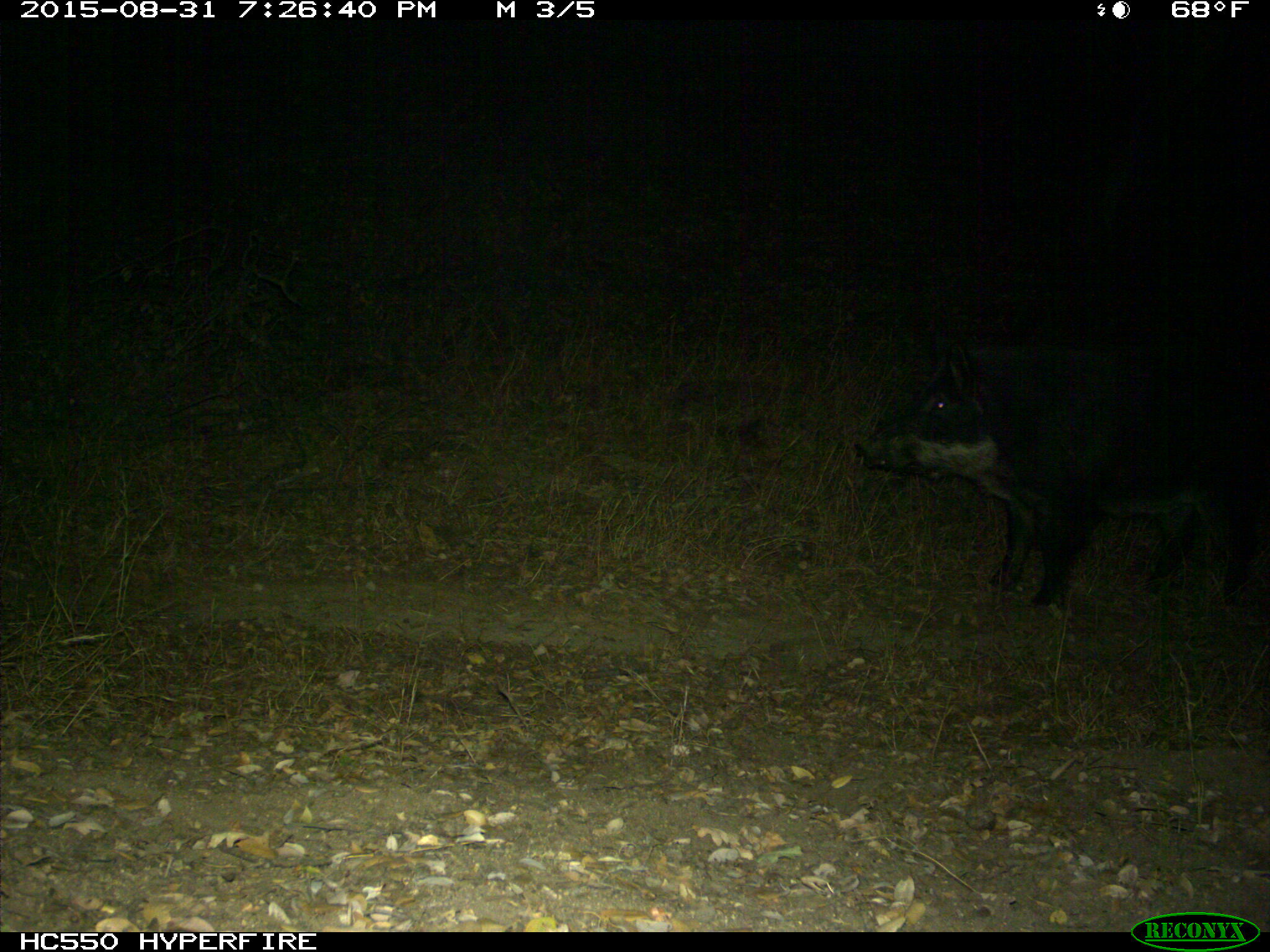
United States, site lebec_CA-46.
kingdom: Animalia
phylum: Chordata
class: Mammalia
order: Artiodactyla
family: Suidae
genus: Sus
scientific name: Sus scrofa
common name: wild boar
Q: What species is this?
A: Sus scrofa (wild boar).